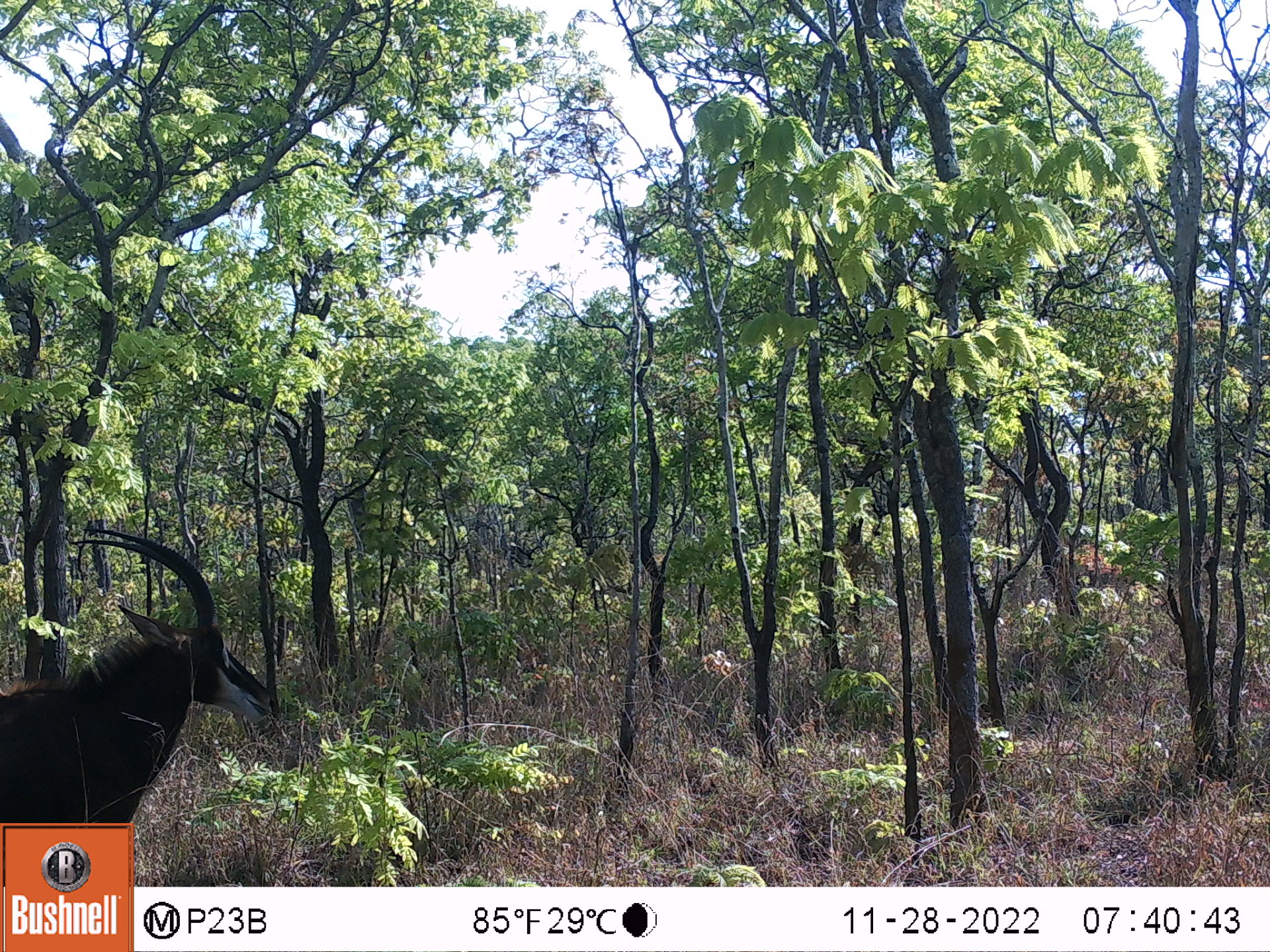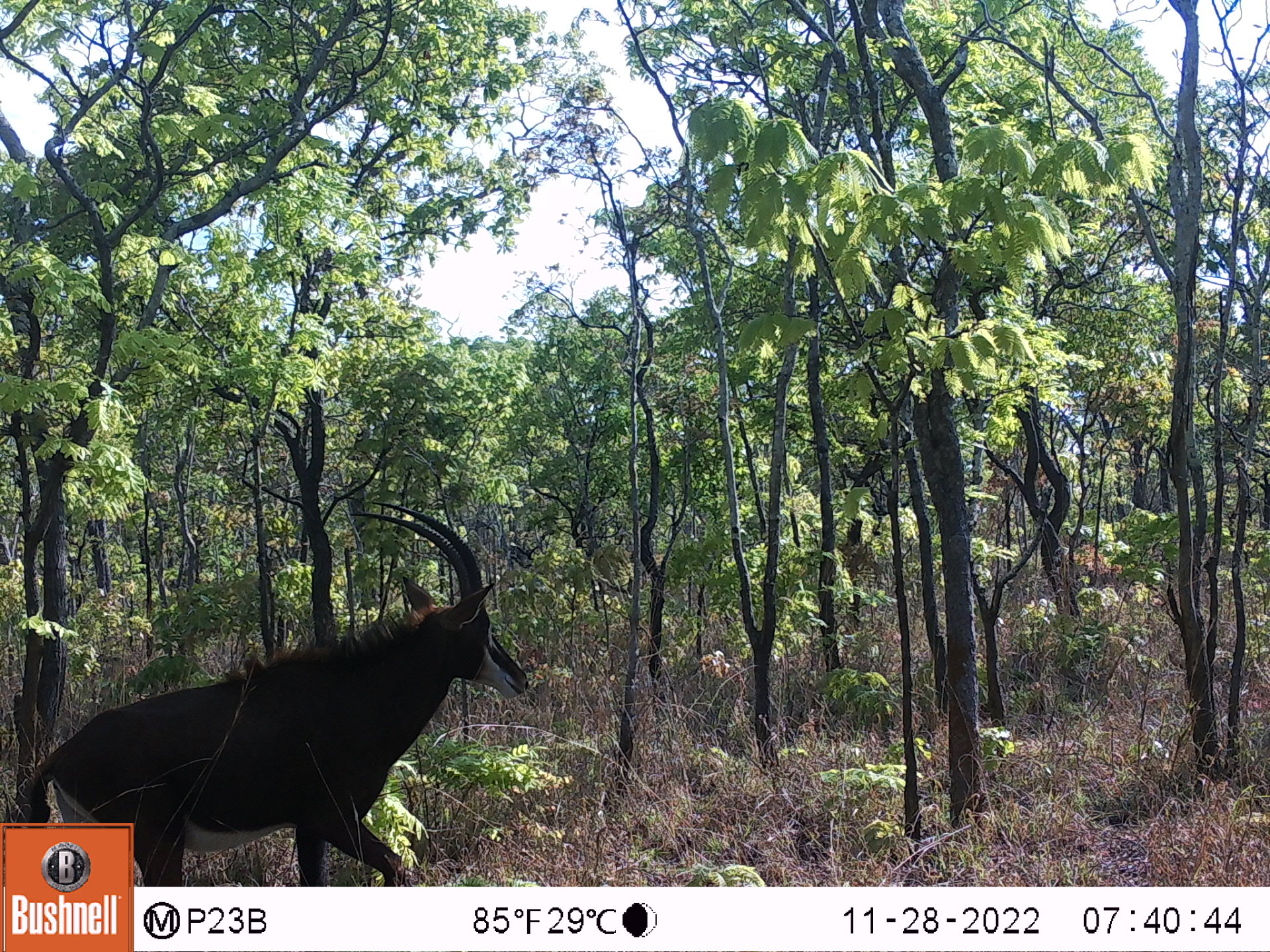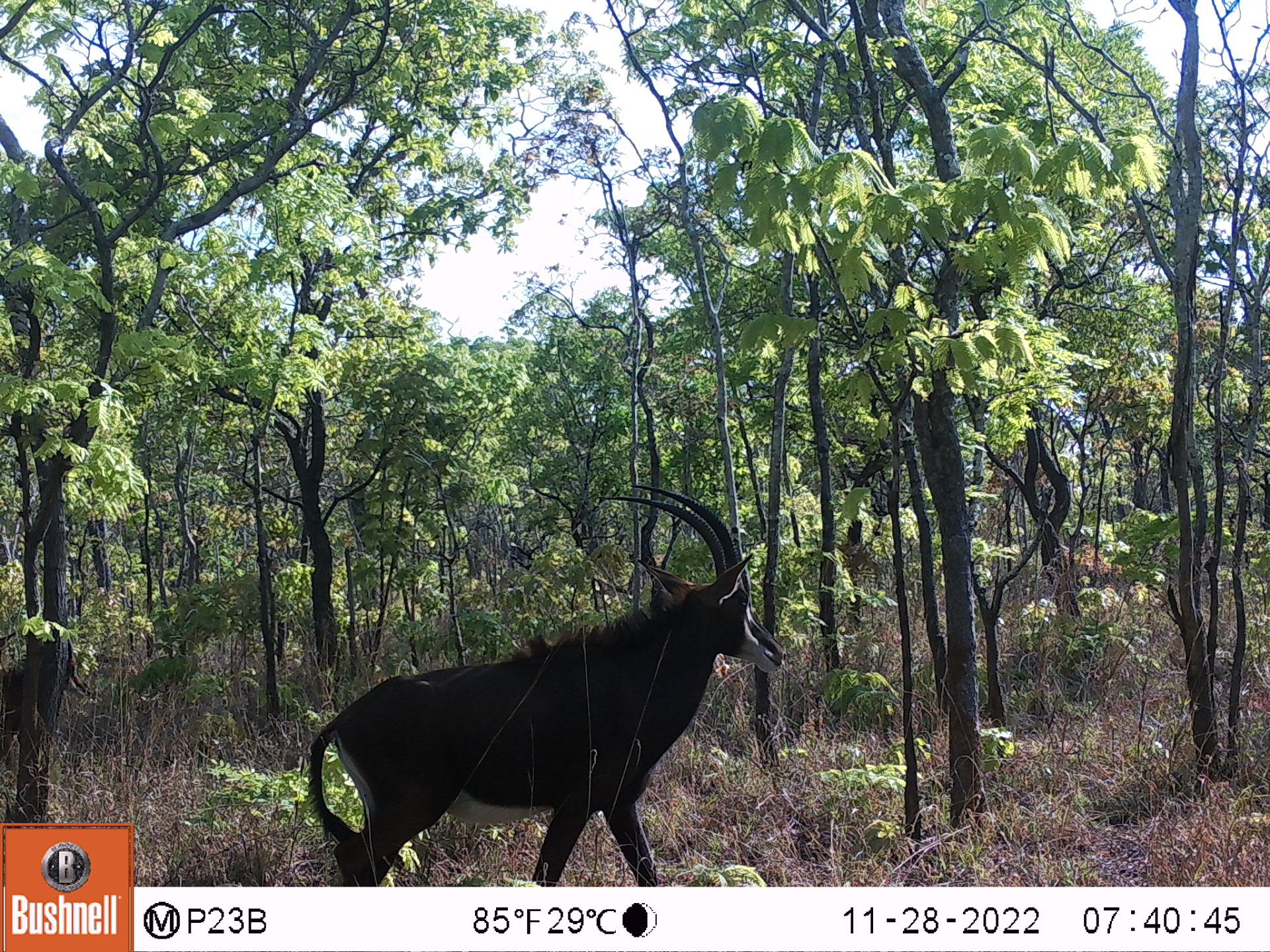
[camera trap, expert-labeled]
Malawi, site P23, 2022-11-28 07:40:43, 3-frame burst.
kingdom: Animalia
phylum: Chordata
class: Mammalia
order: Artiodactyla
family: Bovidae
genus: Hippotragus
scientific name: Hippotragus niger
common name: sable antelope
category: sable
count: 1